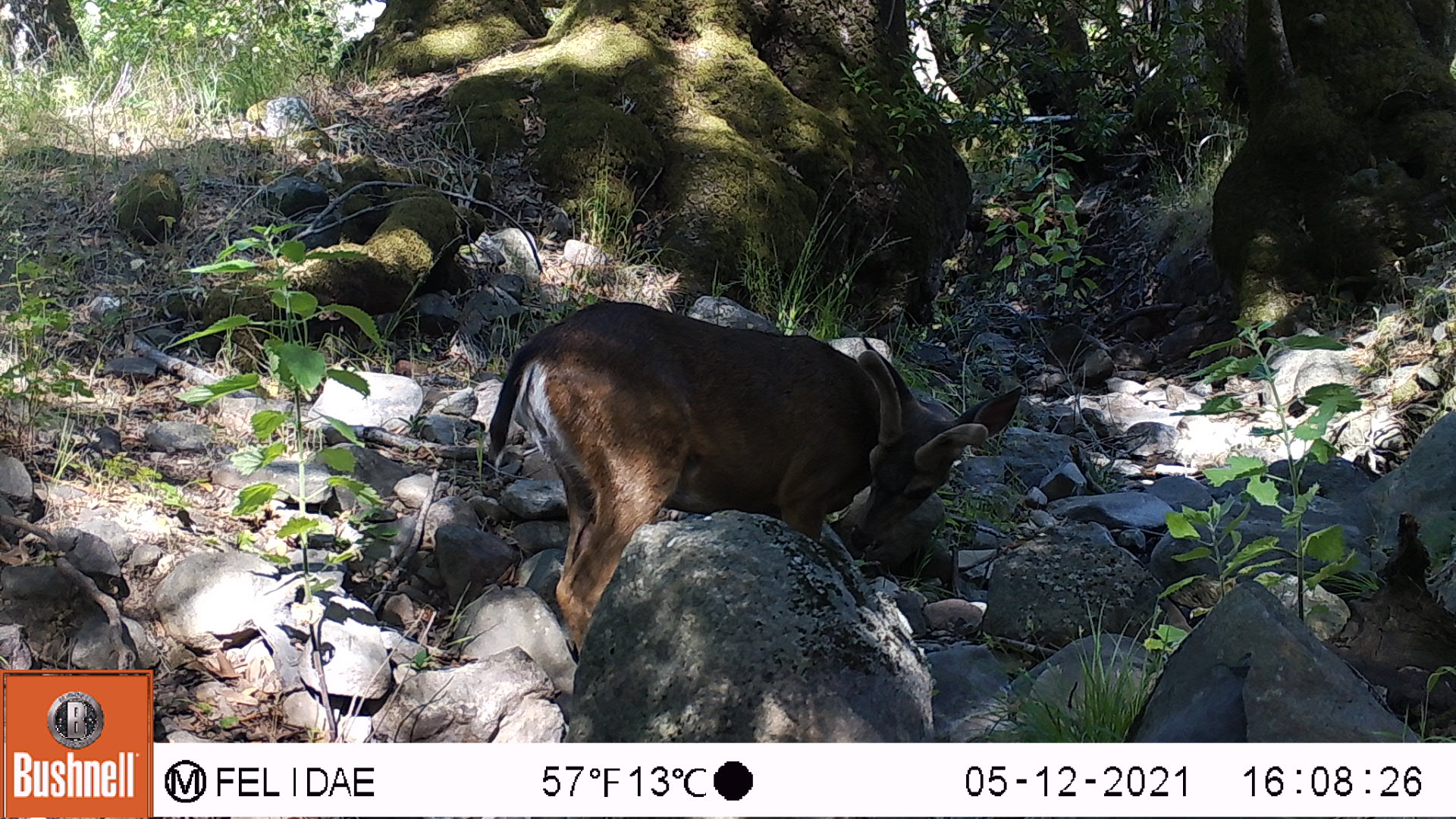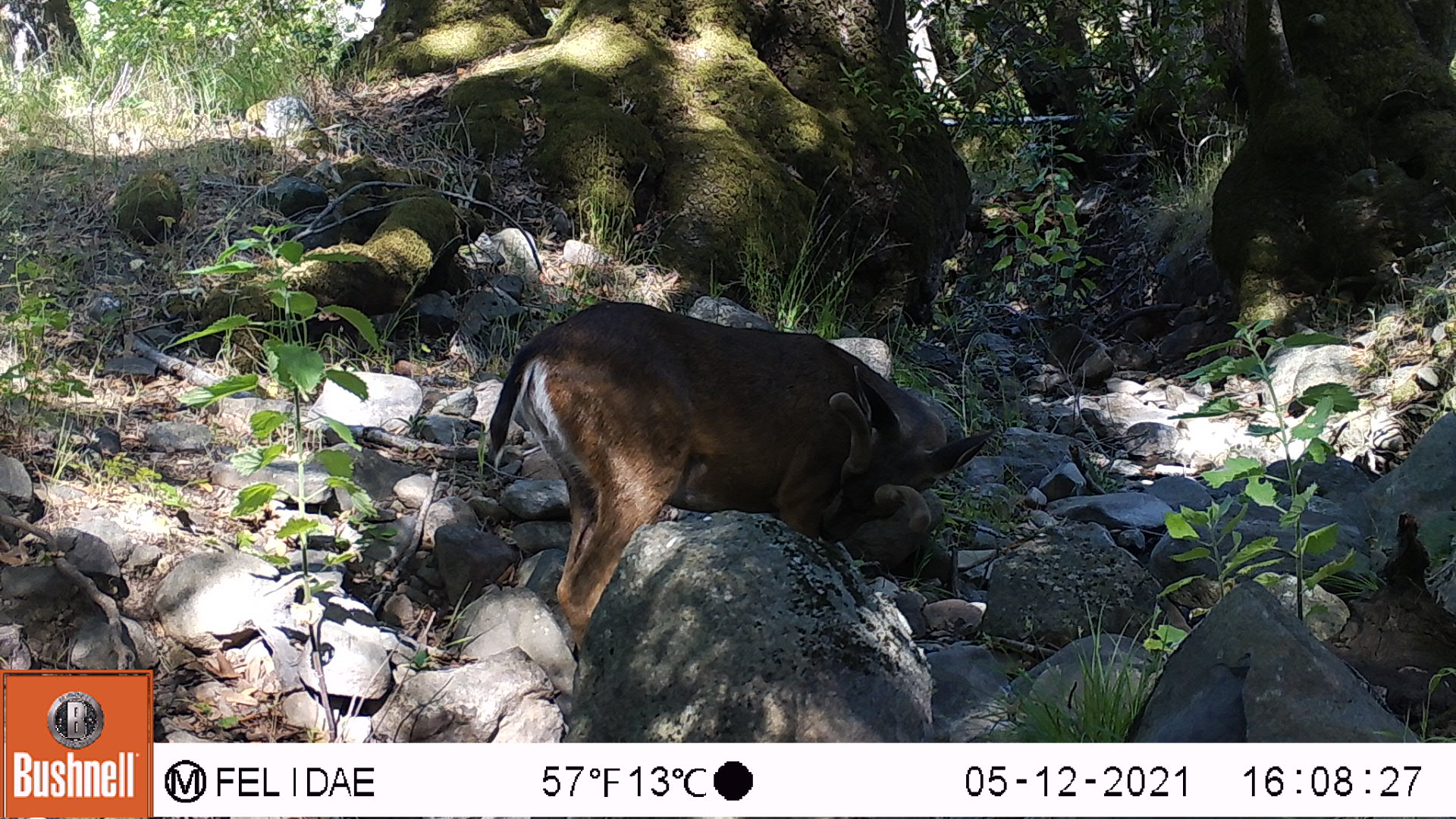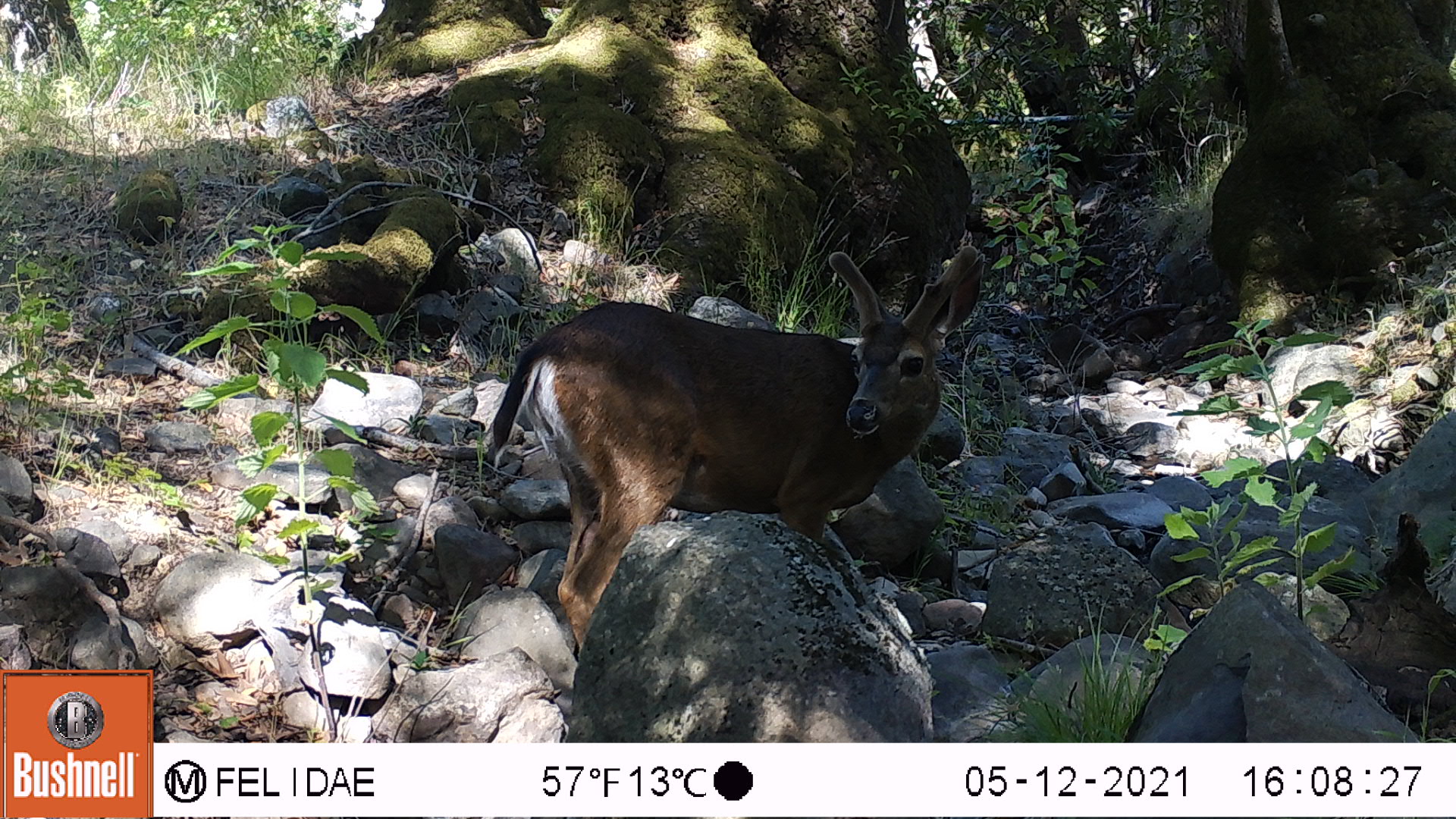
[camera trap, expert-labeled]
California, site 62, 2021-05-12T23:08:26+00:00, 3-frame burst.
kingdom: Animalia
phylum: Chordata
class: Mammalia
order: Artiodactyla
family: Cervidae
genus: Odocoileus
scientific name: Odocoileus hemionus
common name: mule deer